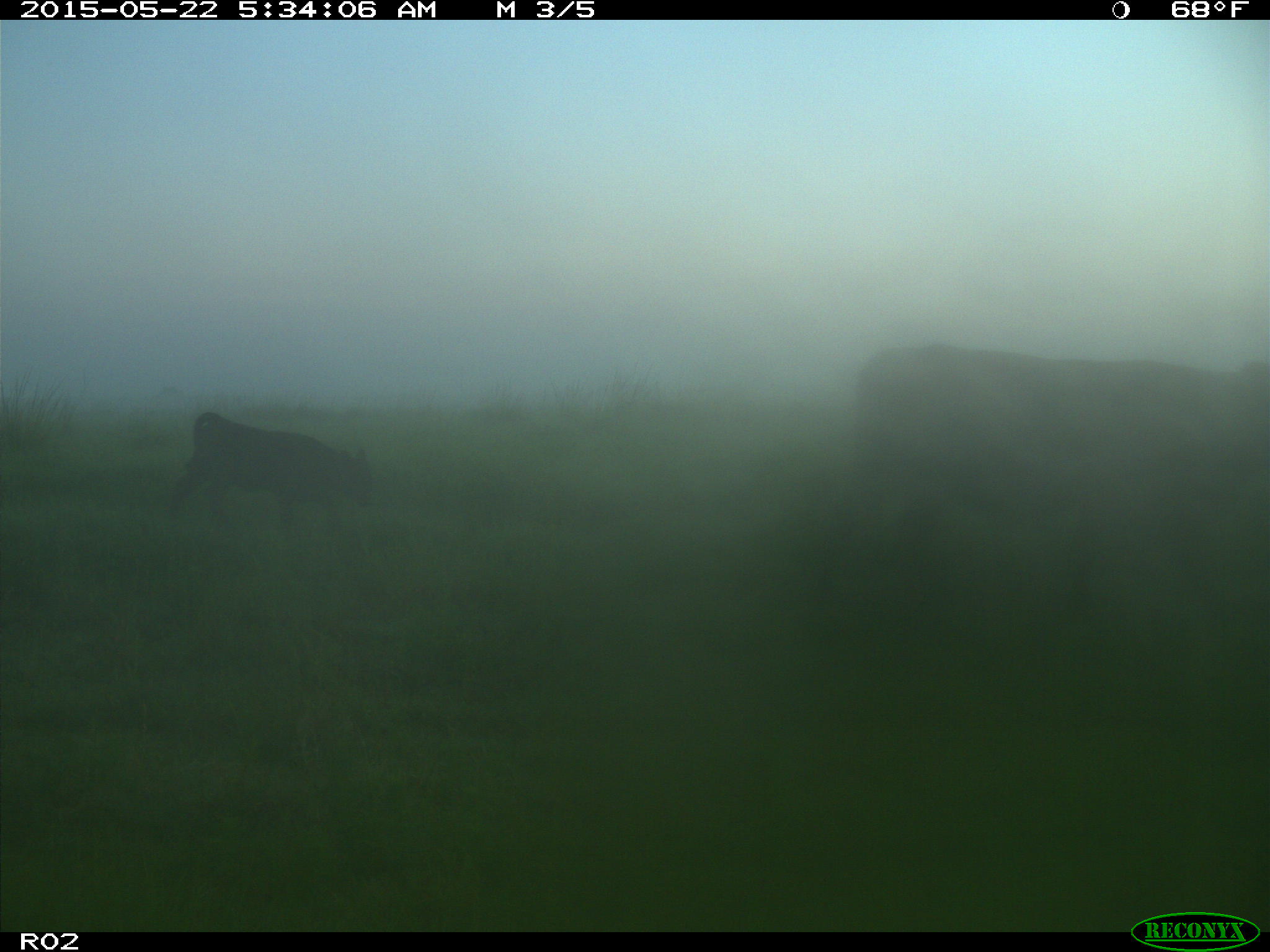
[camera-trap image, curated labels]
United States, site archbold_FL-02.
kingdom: Animalia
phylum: Chordata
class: Mammalia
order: Artiodactyla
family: Bovidae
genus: Bos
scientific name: Bos taurus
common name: domestic cow